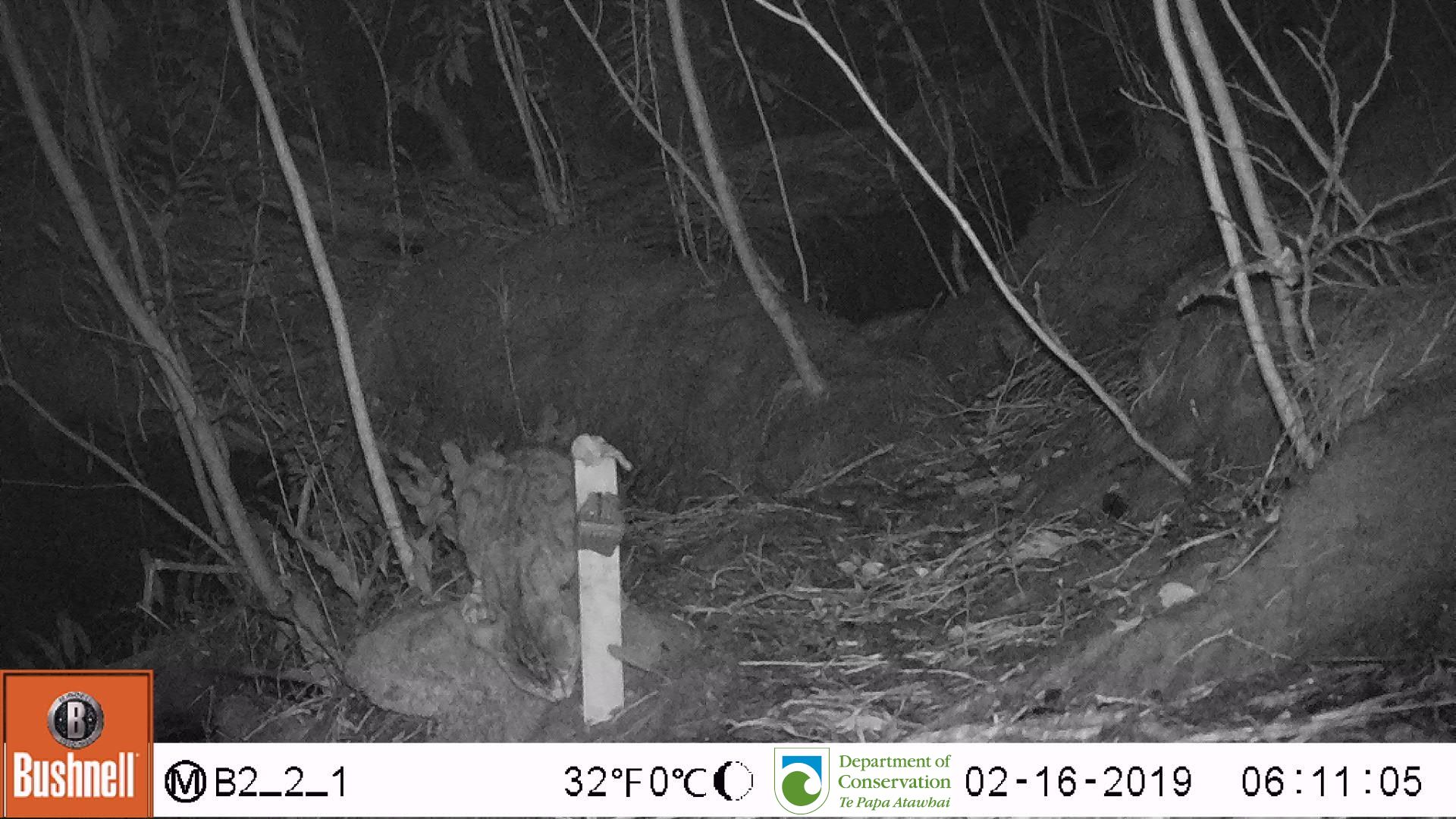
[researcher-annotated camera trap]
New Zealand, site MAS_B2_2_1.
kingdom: Animalia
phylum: Chordata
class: Mammalia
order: Carnivora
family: Felidae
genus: Felis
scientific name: Felis catus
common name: domestic cat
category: cat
Cat (domestic cat) (Felis catus).